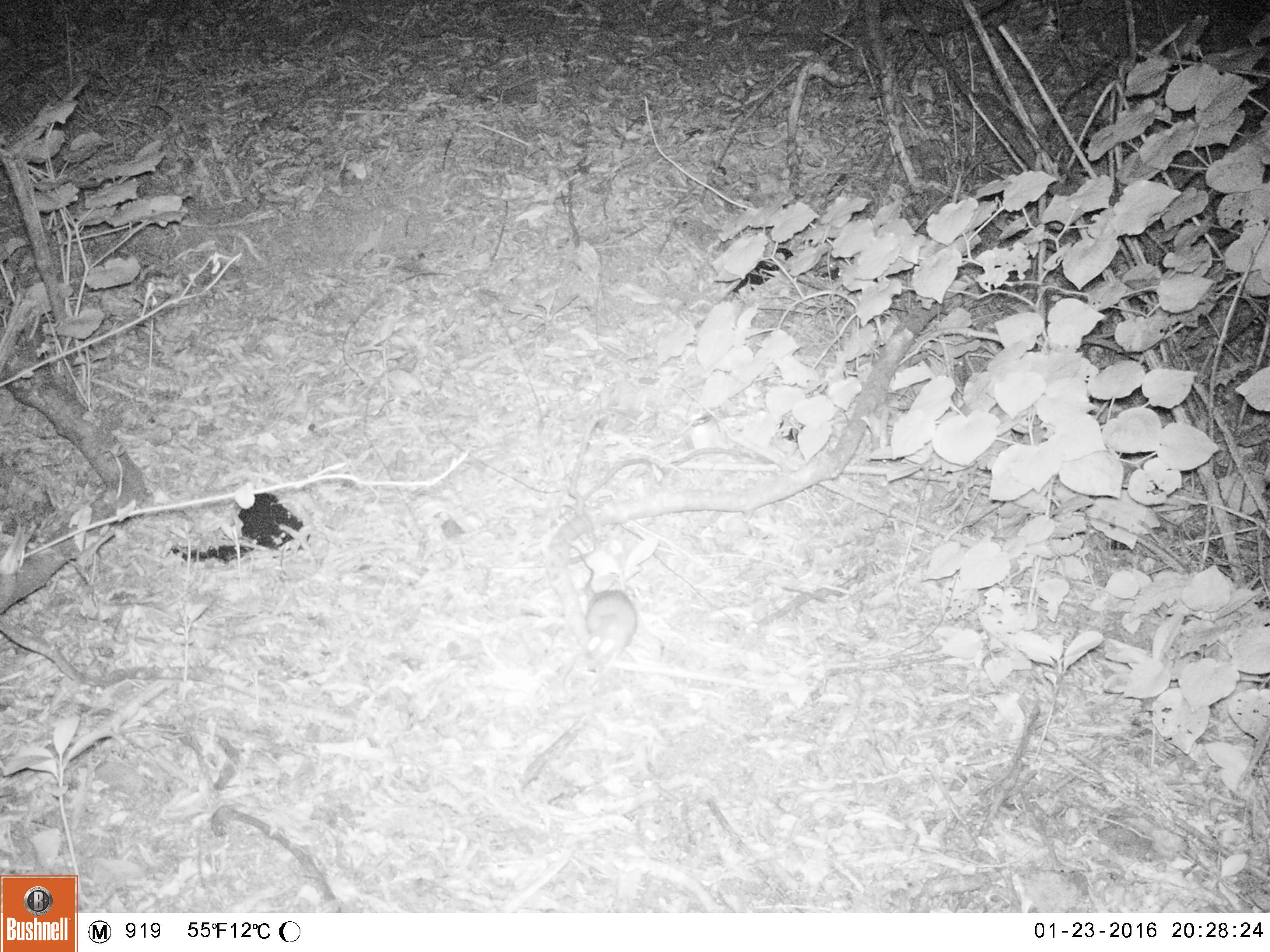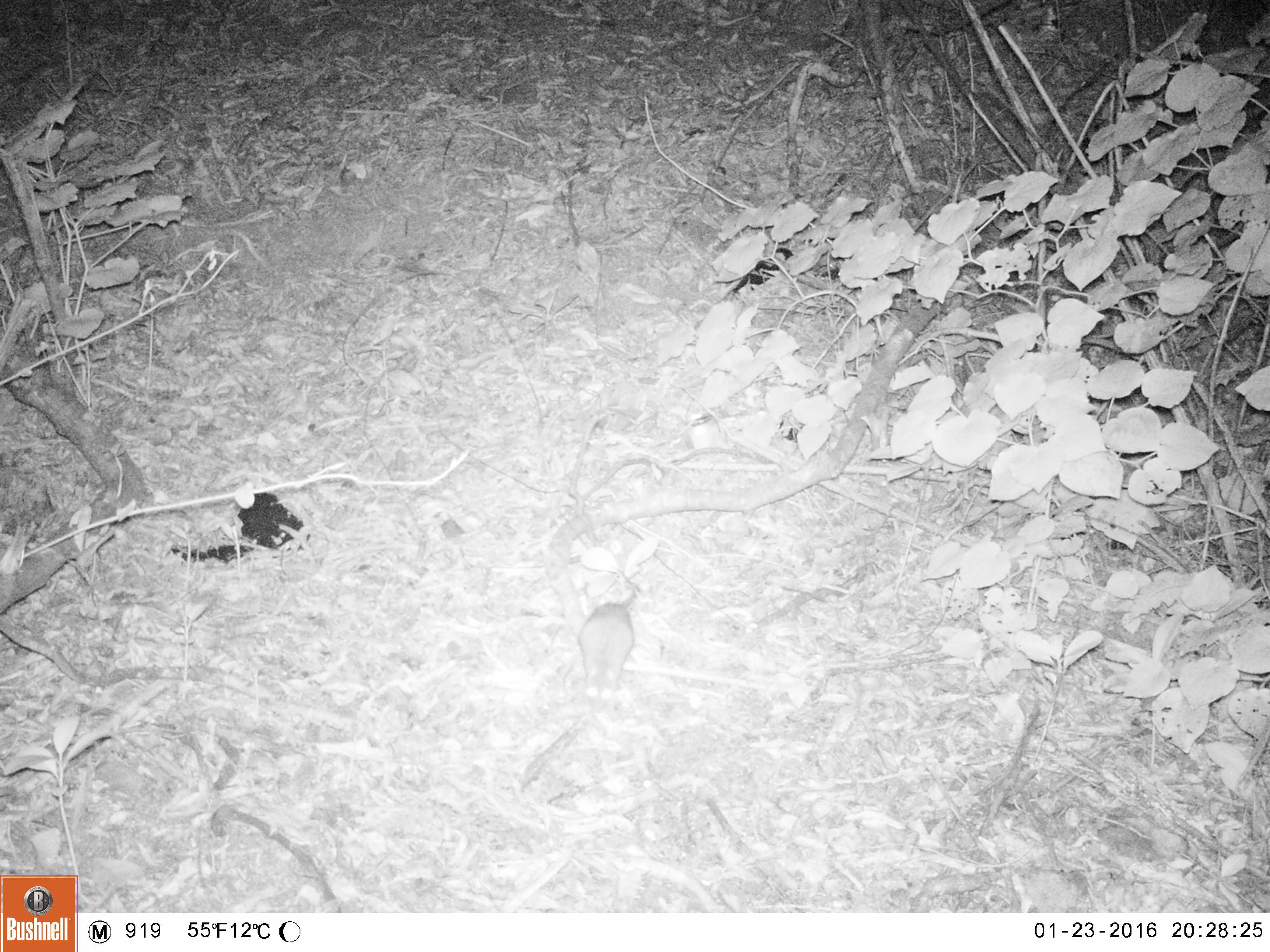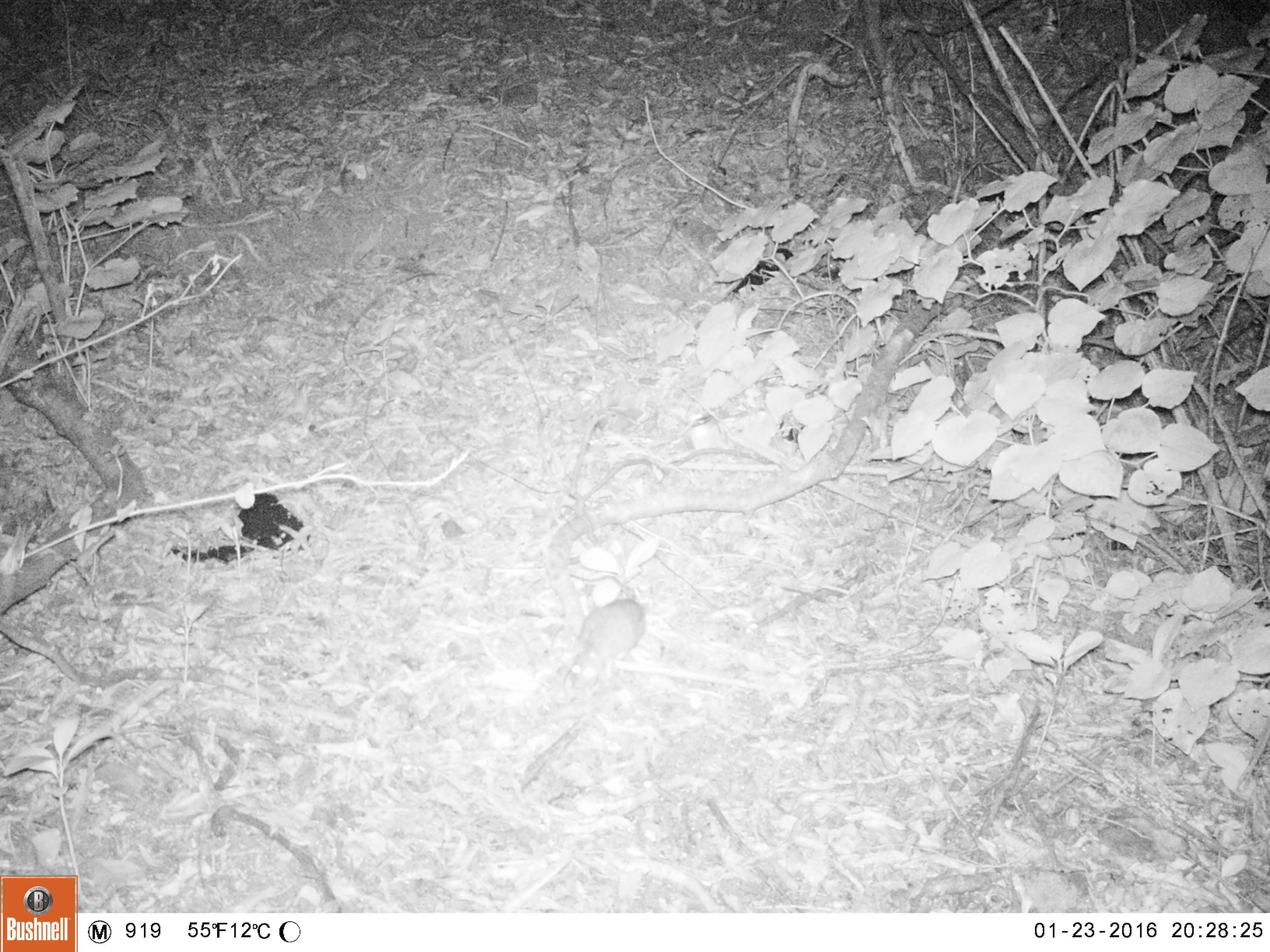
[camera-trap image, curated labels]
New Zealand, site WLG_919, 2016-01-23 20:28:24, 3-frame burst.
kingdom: Animalia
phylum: Chordata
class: Mammalia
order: Rodentia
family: Muridae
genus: Rattus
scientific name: Rattus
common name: rat